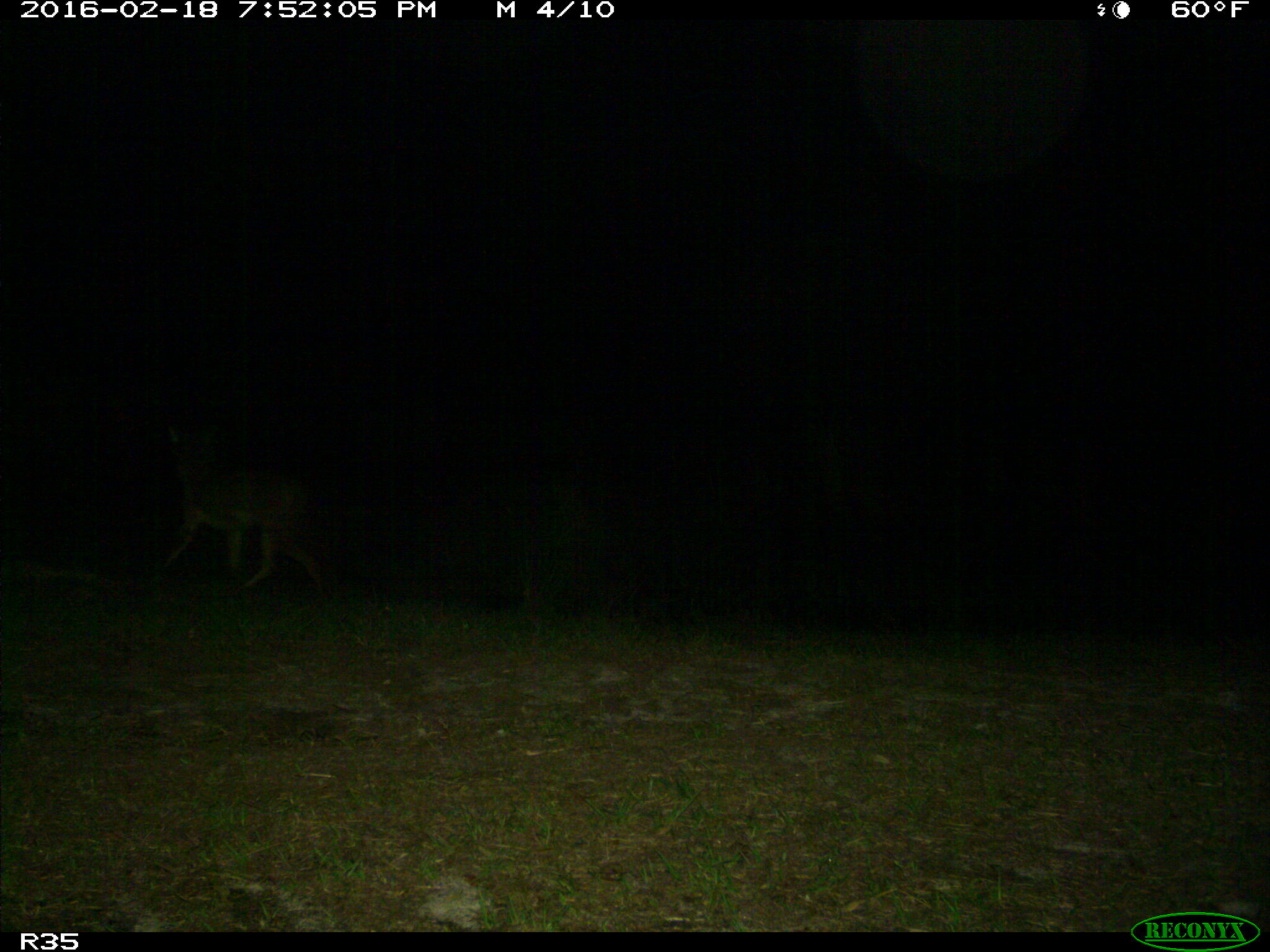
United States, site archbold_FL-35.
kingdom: Animalia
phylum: Chordata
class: Mammalia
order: Carnivora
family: Canidae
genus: Canis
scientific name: Canis latrans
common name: coyote